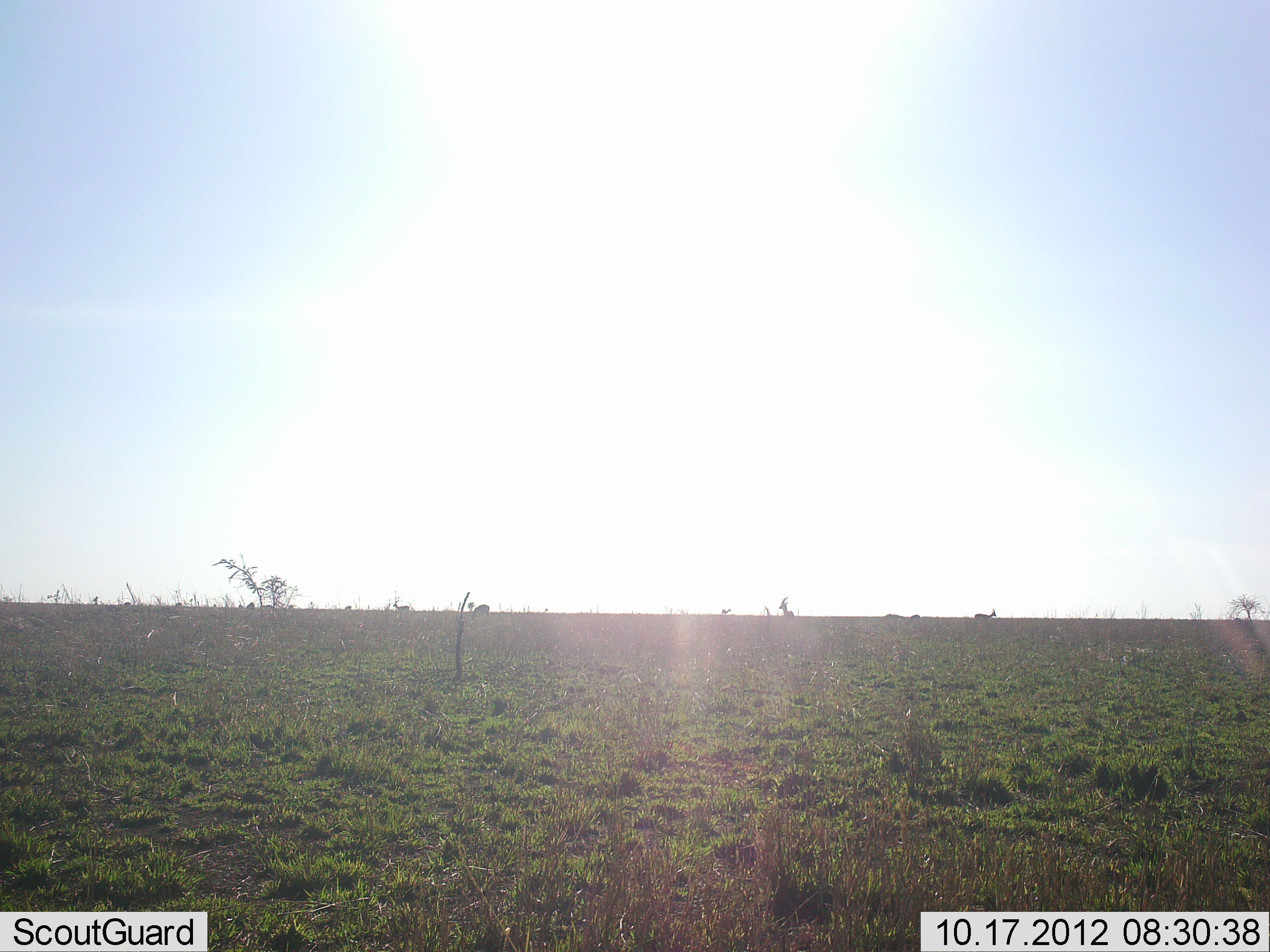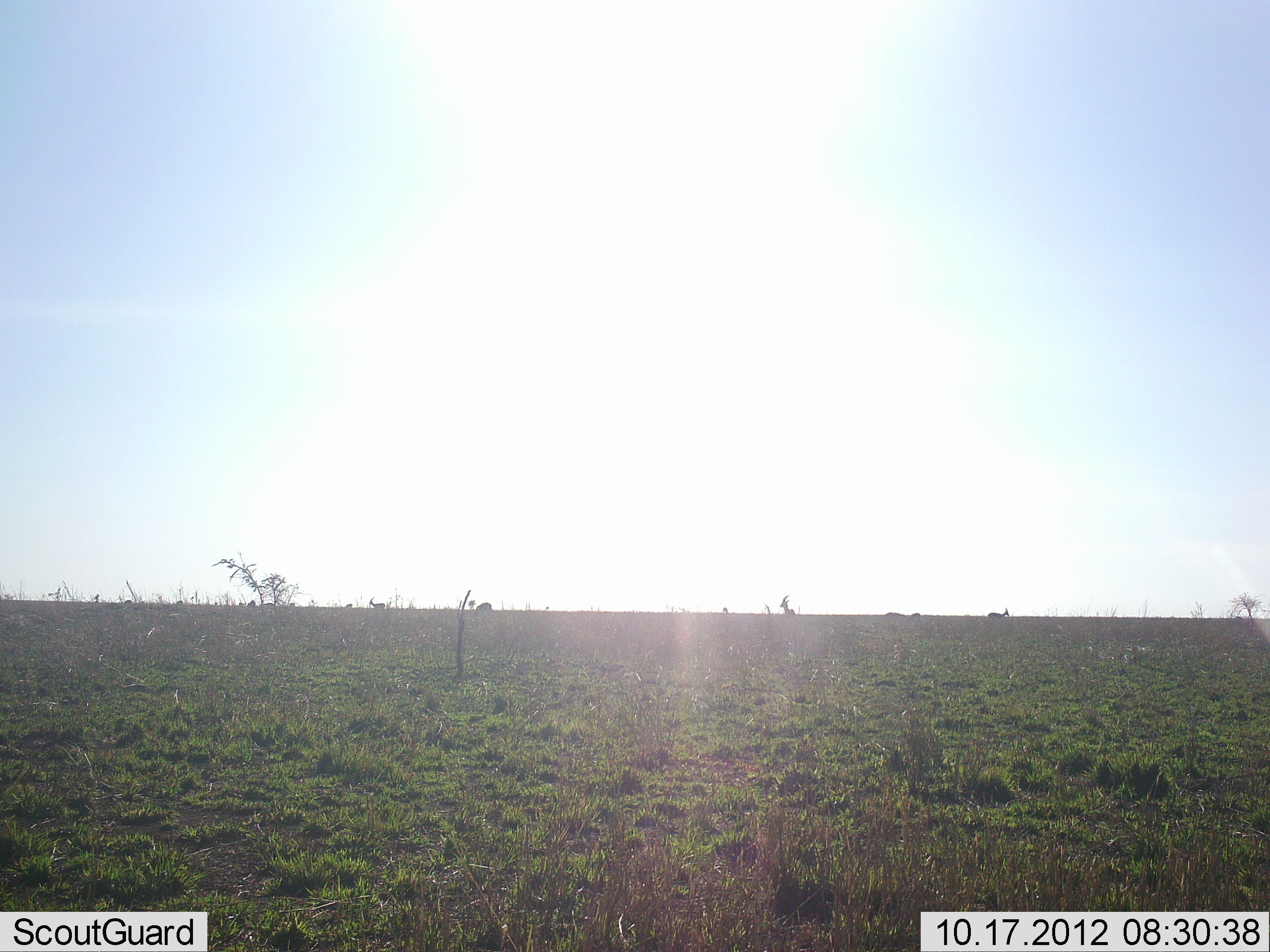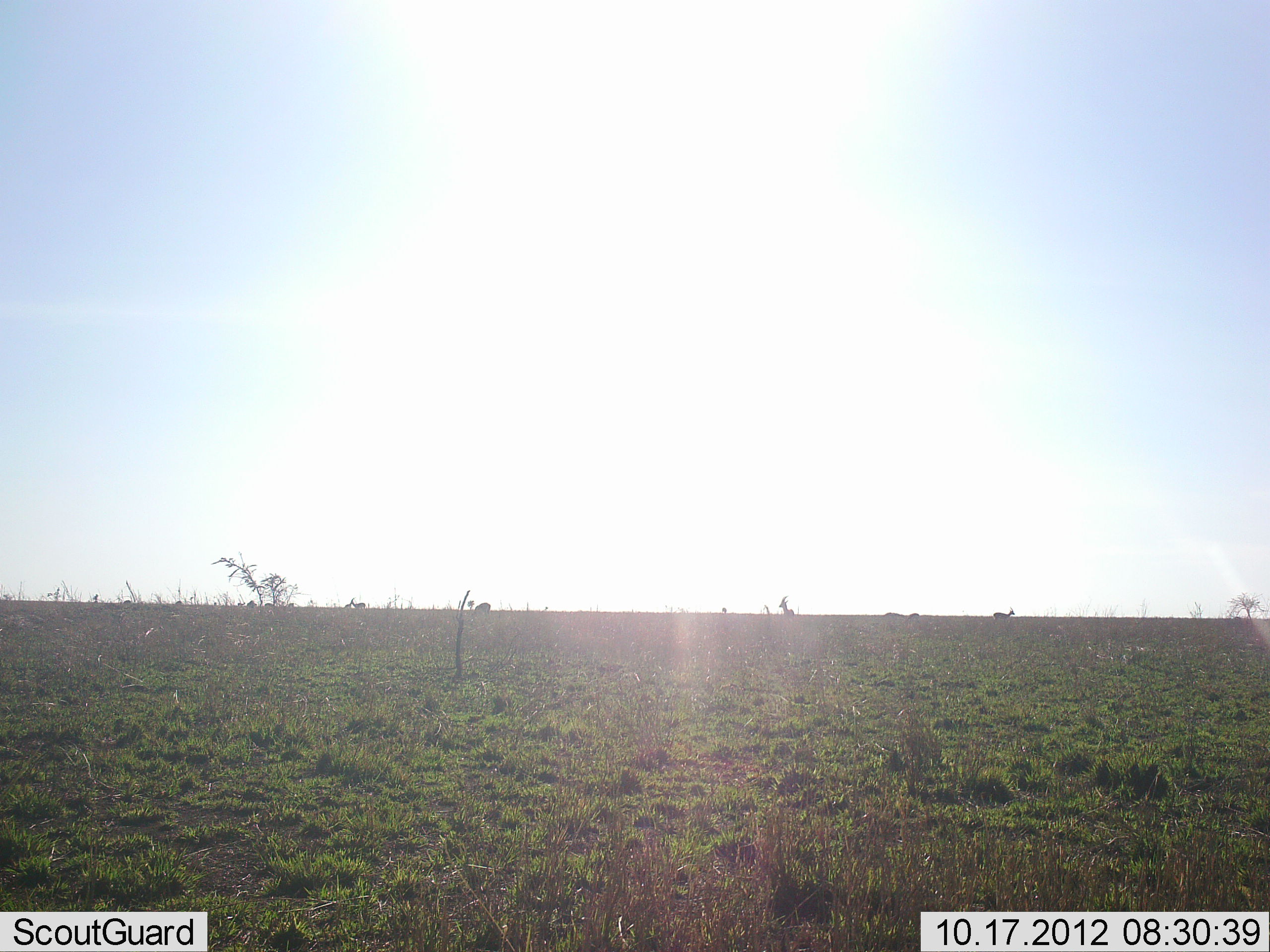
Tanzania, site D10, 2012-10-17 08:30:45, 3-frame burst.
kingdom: Animalia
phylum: Chordata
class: Mammalia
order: Artiodactyla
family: Bovidae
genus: Eudorcas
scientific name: Eudorcas thomsonii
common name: thomson's gazelle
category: gazellethomsons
Gazellethomsons (thomson's gazelle) (Eudorcas thomsonii), count 4. Behavior (volunteer vote fractions): standing 62%, resting 0%, moving 88%, interacting 0%. Young present (vote fraction): 0%. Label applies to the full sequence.